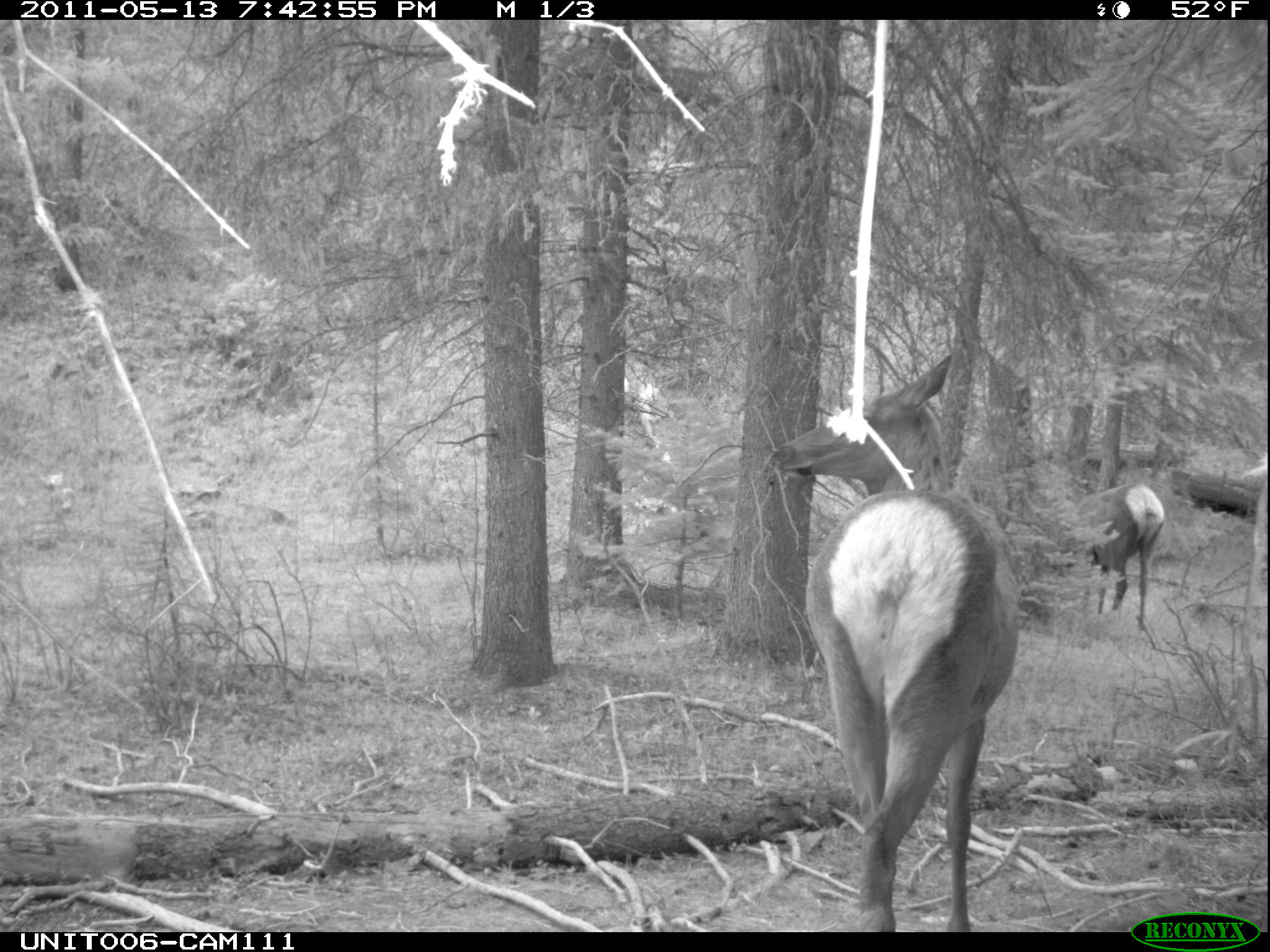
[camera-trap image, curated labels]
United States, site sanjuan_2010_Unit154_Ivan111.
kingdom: Animalia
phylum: Chordata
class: Mammalia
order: Artiodactyla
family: Cervidae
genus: Cervus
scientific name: Cervus elaphus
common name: red deer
Cervus elaphus (red deer).